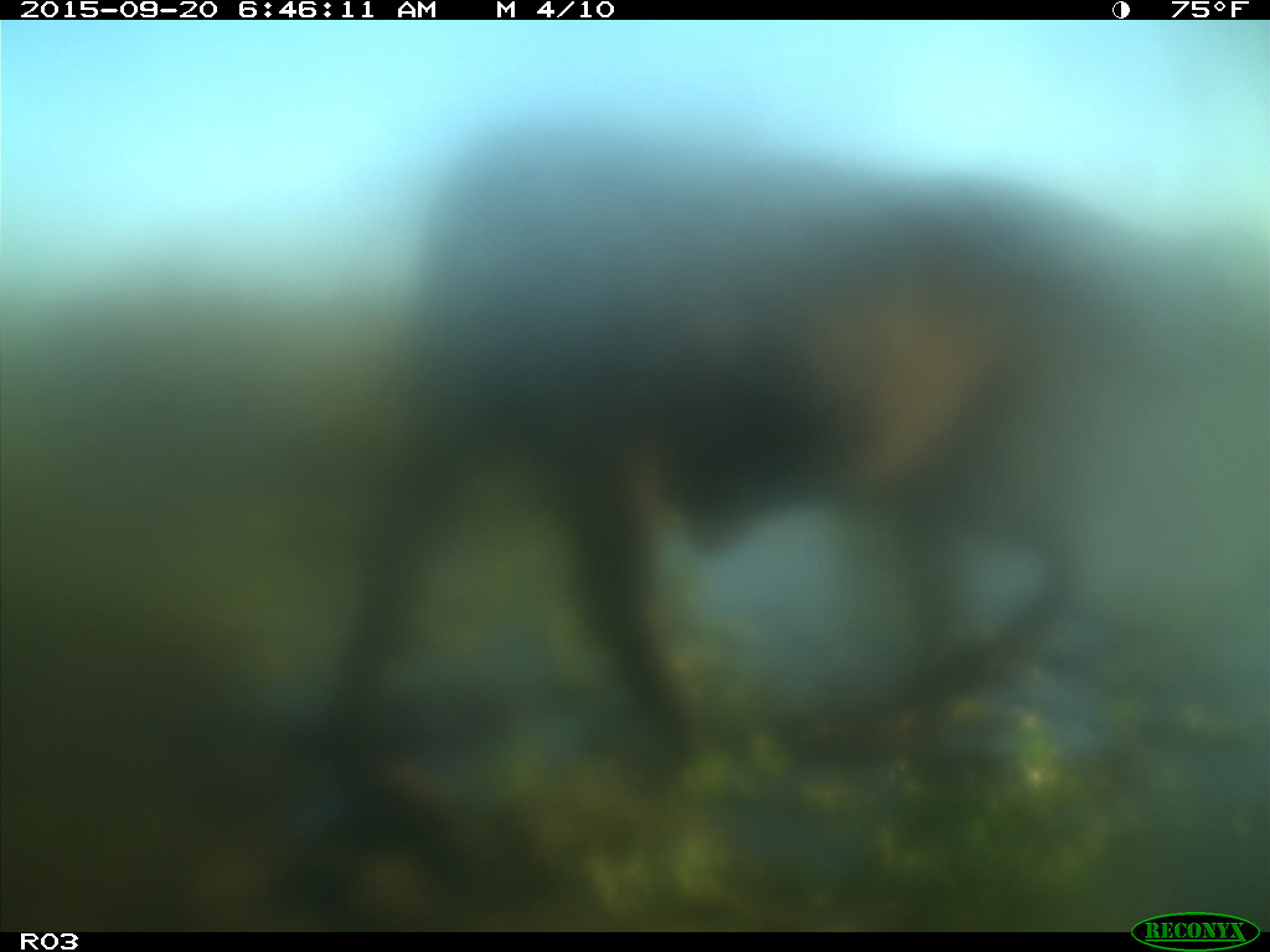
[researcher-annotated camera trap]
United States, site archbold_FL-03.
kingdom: Animalia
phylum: Chordata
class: Mammalia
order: Artiodactyla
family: Bovidae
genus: Bos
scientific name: Bos taurus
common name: domestic cow